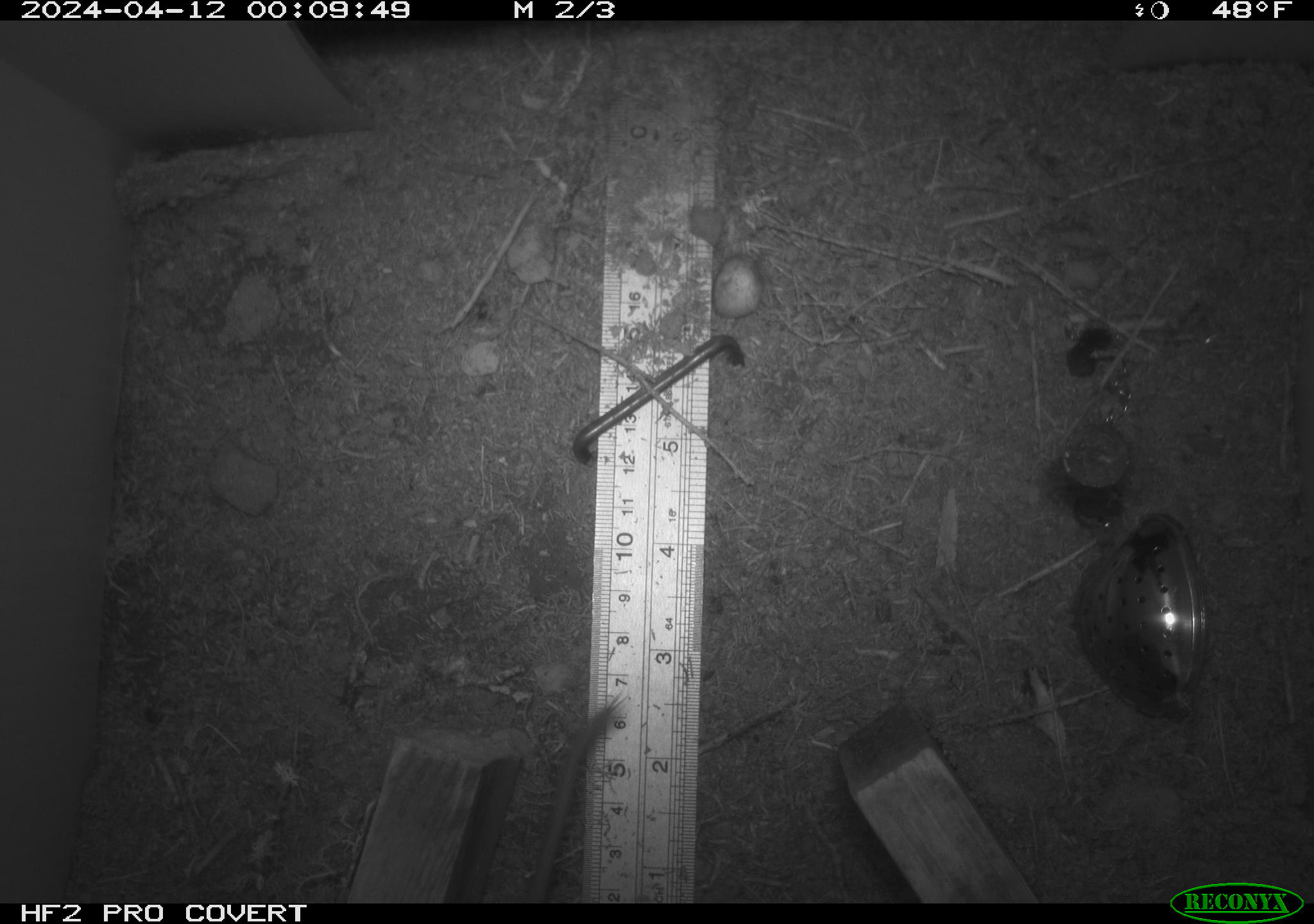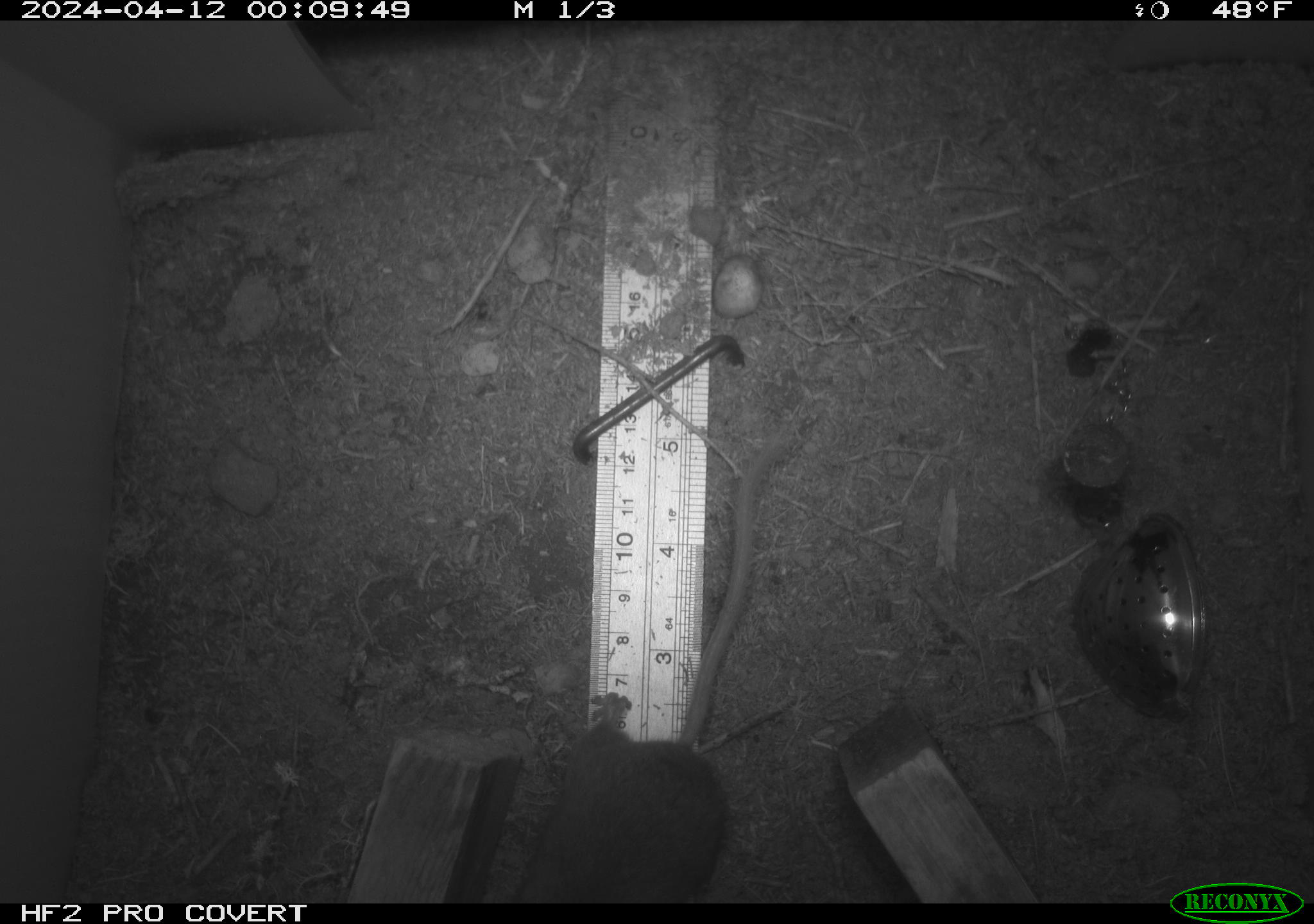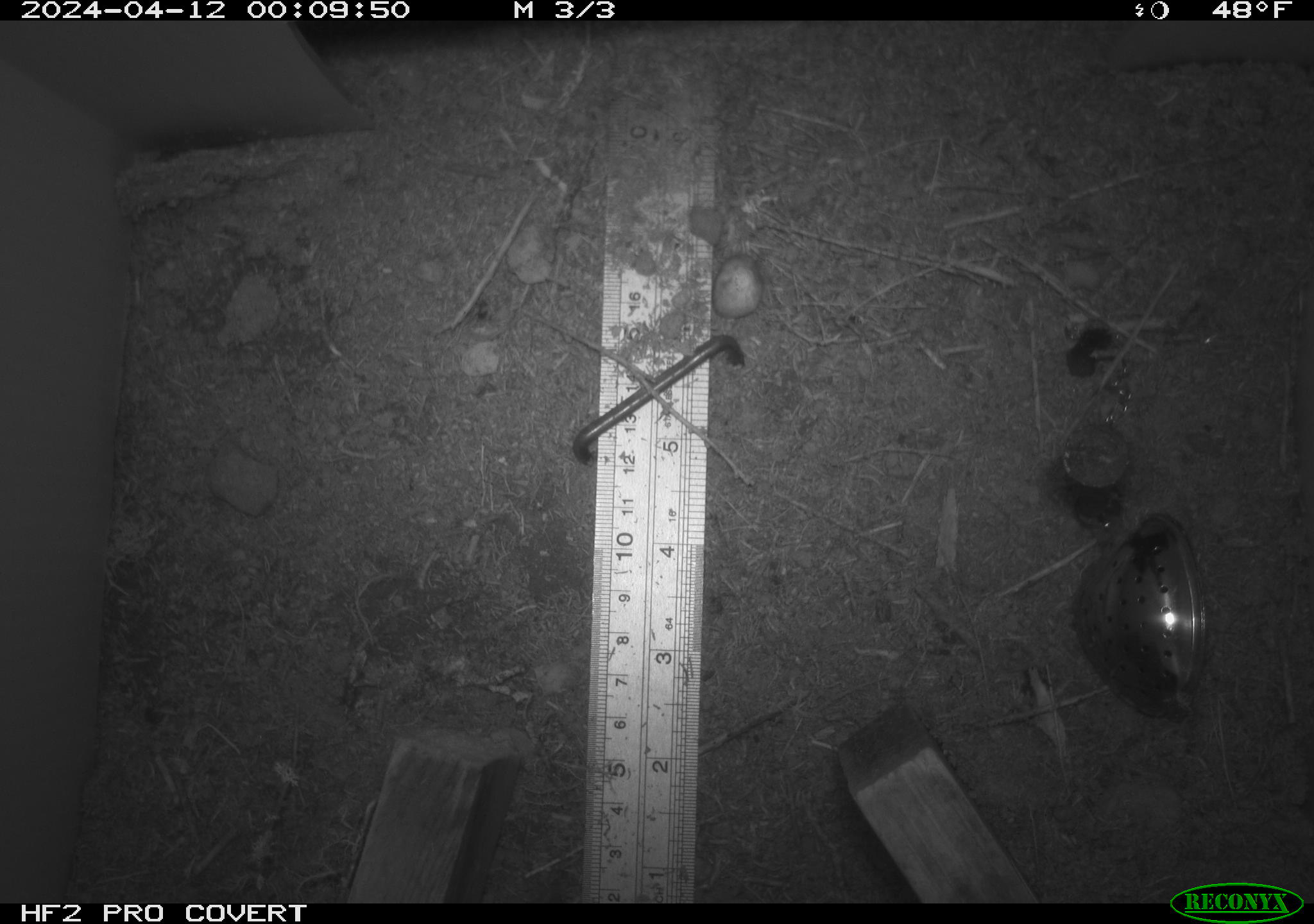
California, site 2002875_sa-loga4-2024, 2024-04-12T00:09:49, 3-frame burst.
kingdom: Animalia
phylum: Chordata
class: Mammalia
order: Rodentia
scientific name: Rodentia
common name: mouse species